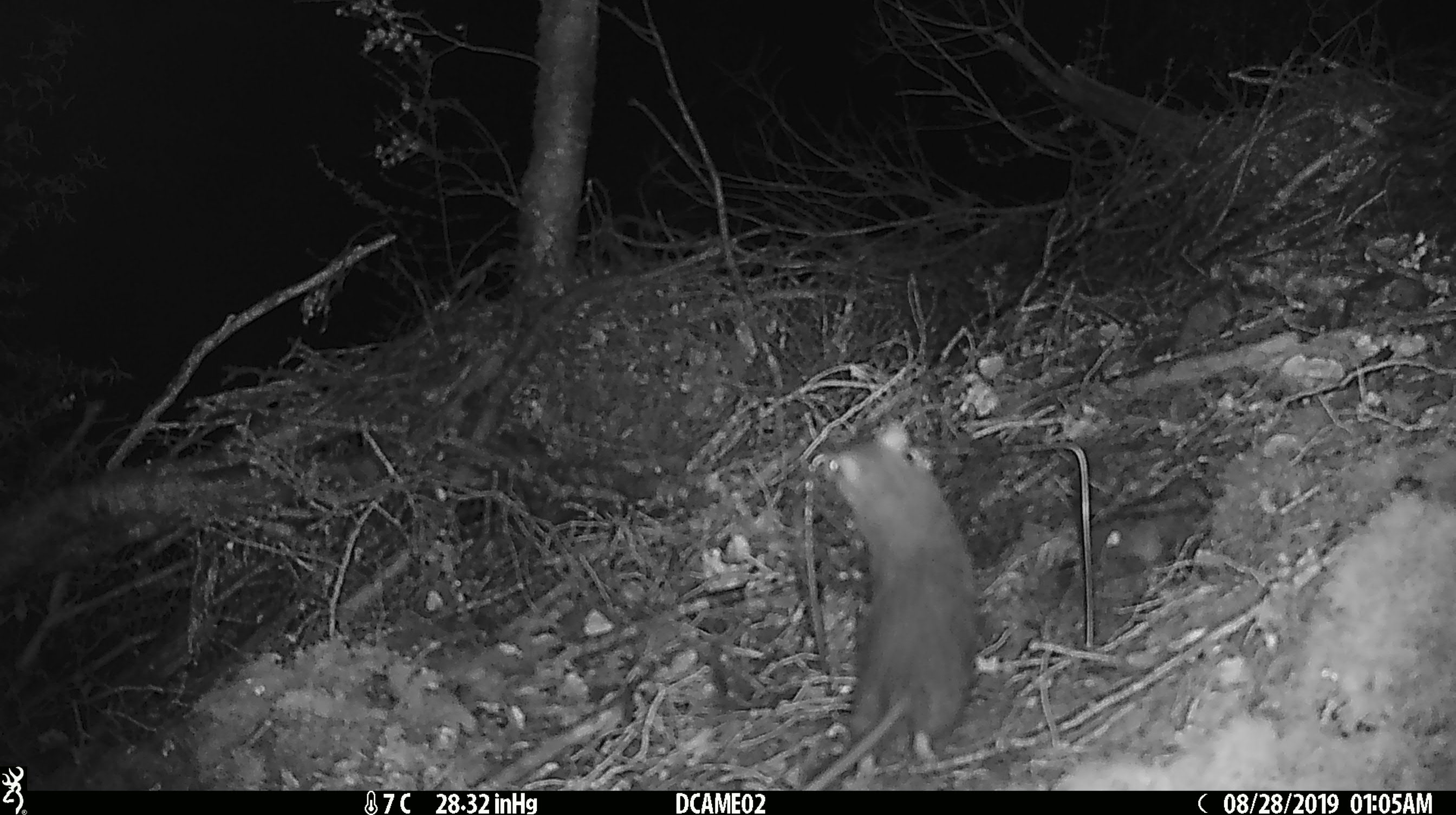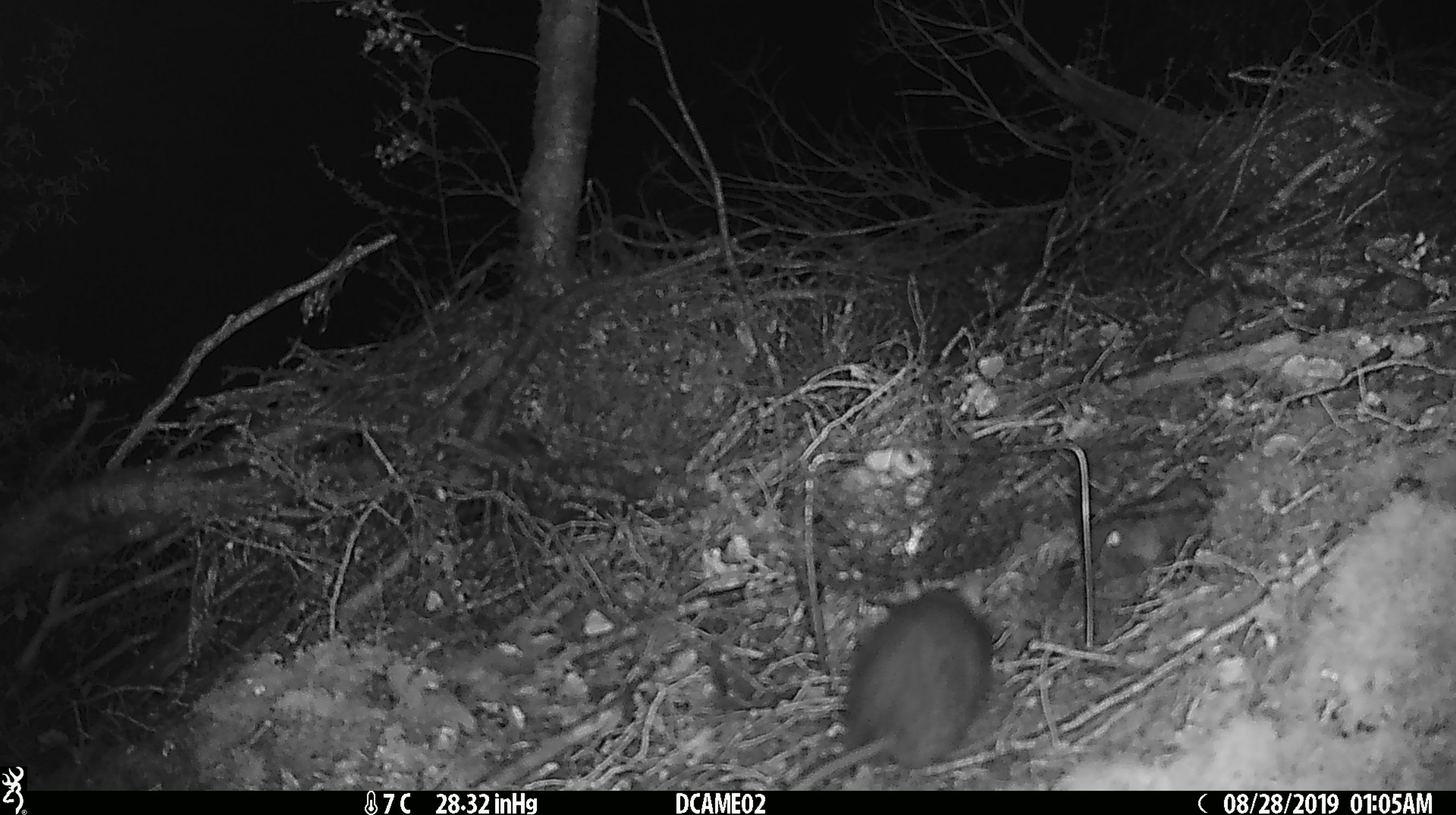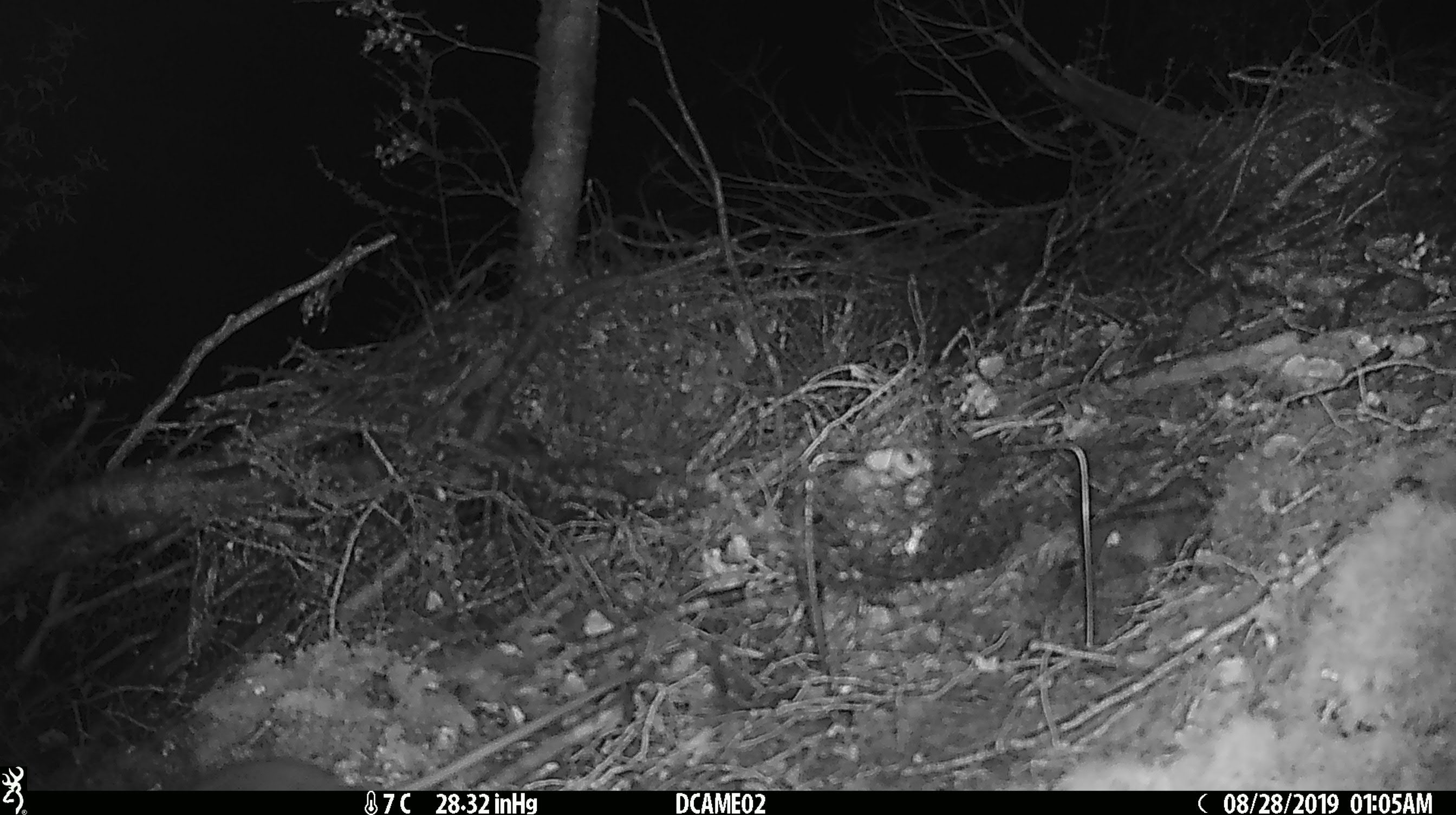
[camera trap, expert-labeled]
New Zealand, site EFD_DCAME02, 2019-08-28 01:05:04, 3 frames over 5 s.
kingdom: Animalia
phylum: Chordata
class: Mammalia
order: Rodentia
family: Muridae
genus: Rattus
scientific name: Rattus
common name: rat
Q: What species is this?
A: Rat (Rattus).